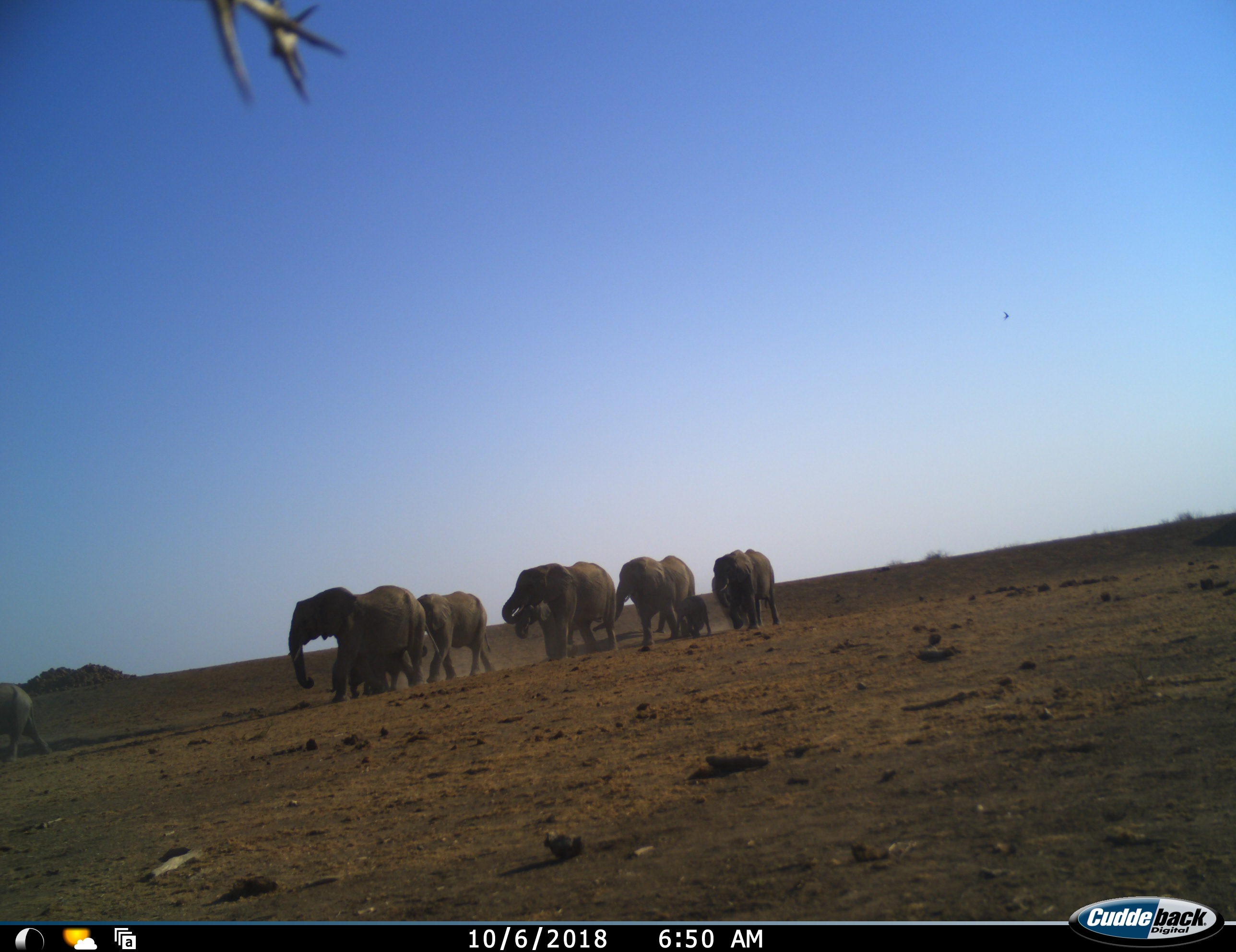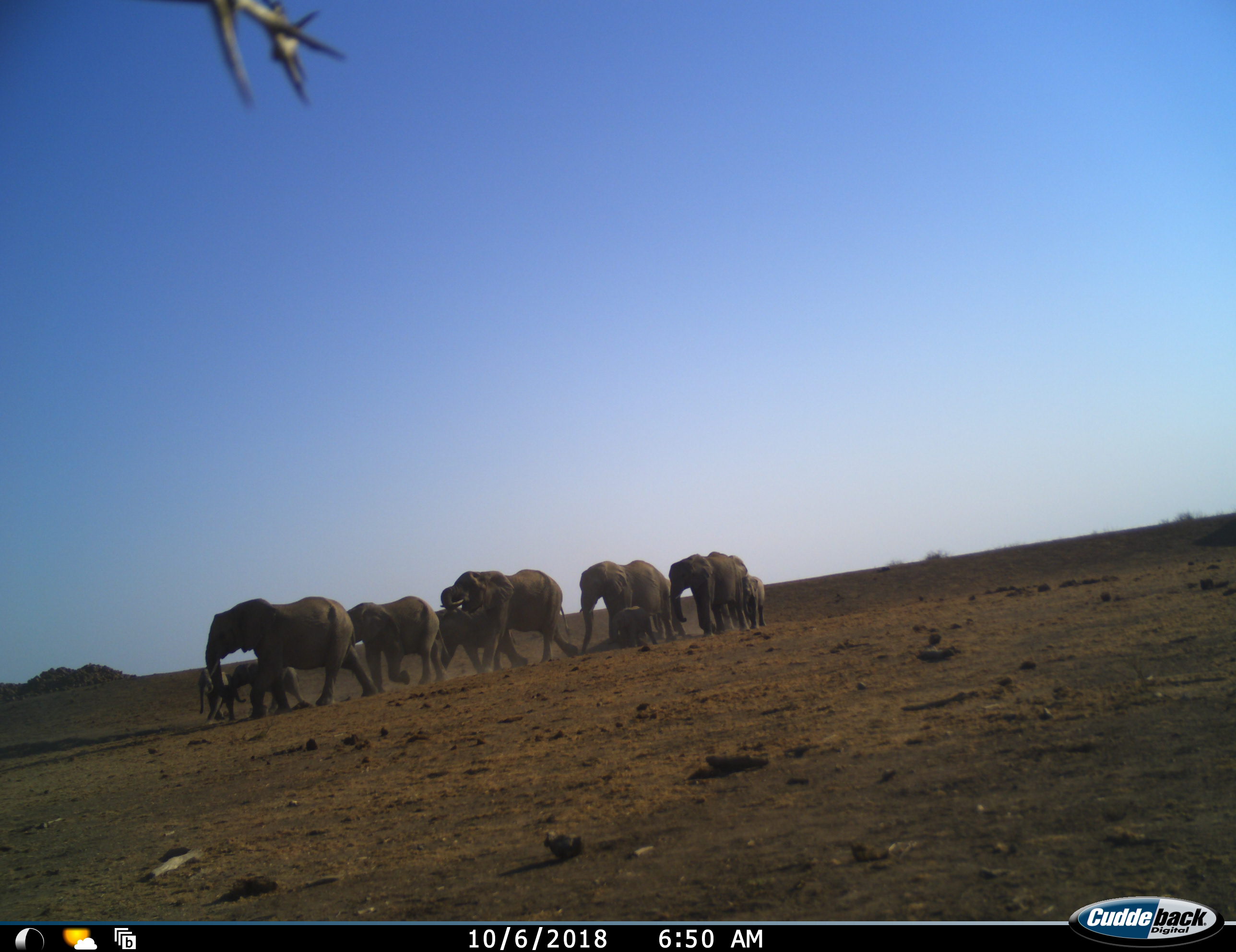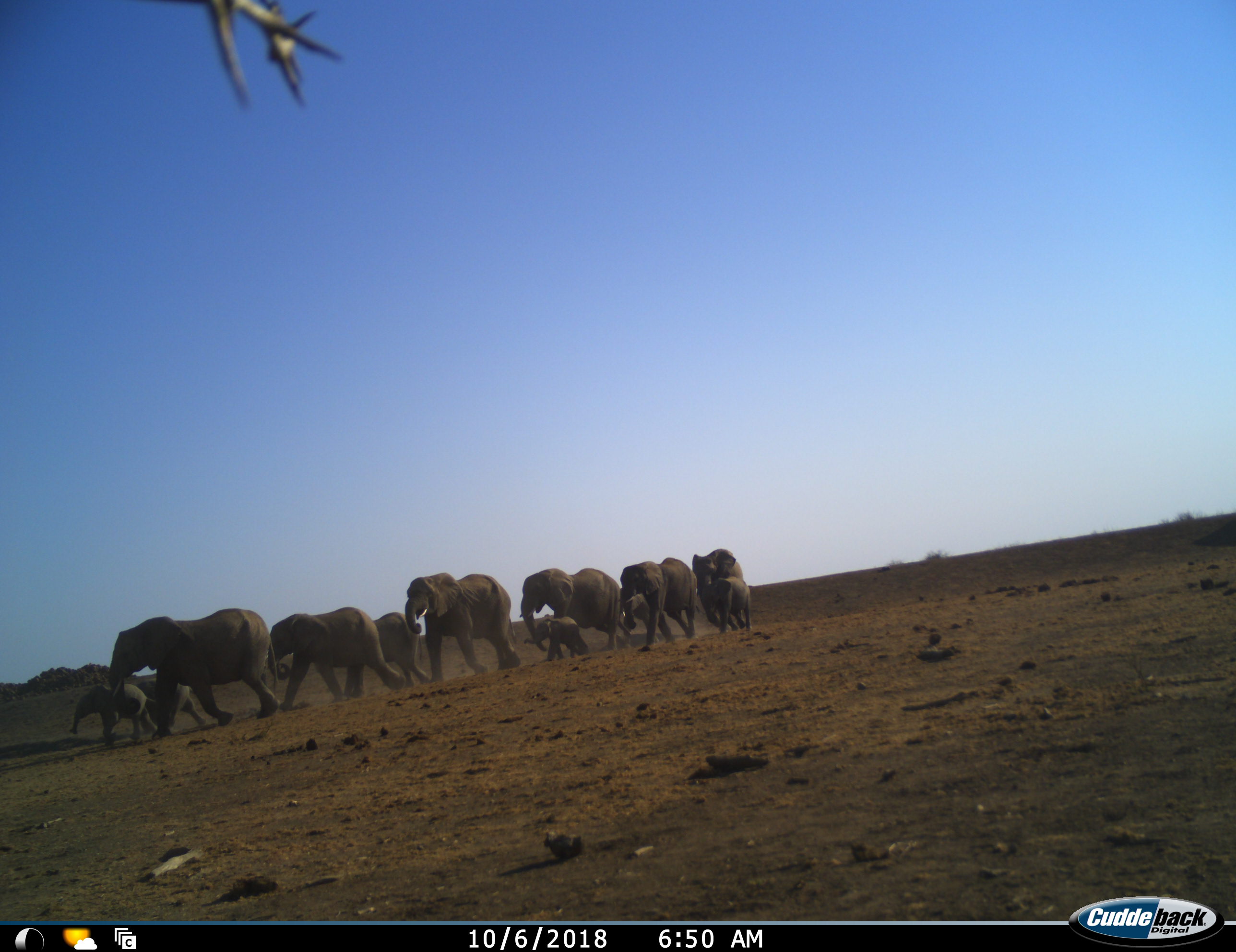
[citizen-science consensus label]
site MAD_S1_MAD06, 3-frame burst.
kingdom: Animalia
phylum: Chordata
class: Mammalia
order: Proboscidea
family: Elephantidae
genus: Loxodonta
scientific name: Loxodonta africana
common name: african bush elephant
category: elephant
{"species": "elephant (african bush elephant) (Loxodonta africana)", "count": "11-50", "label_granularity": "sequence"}